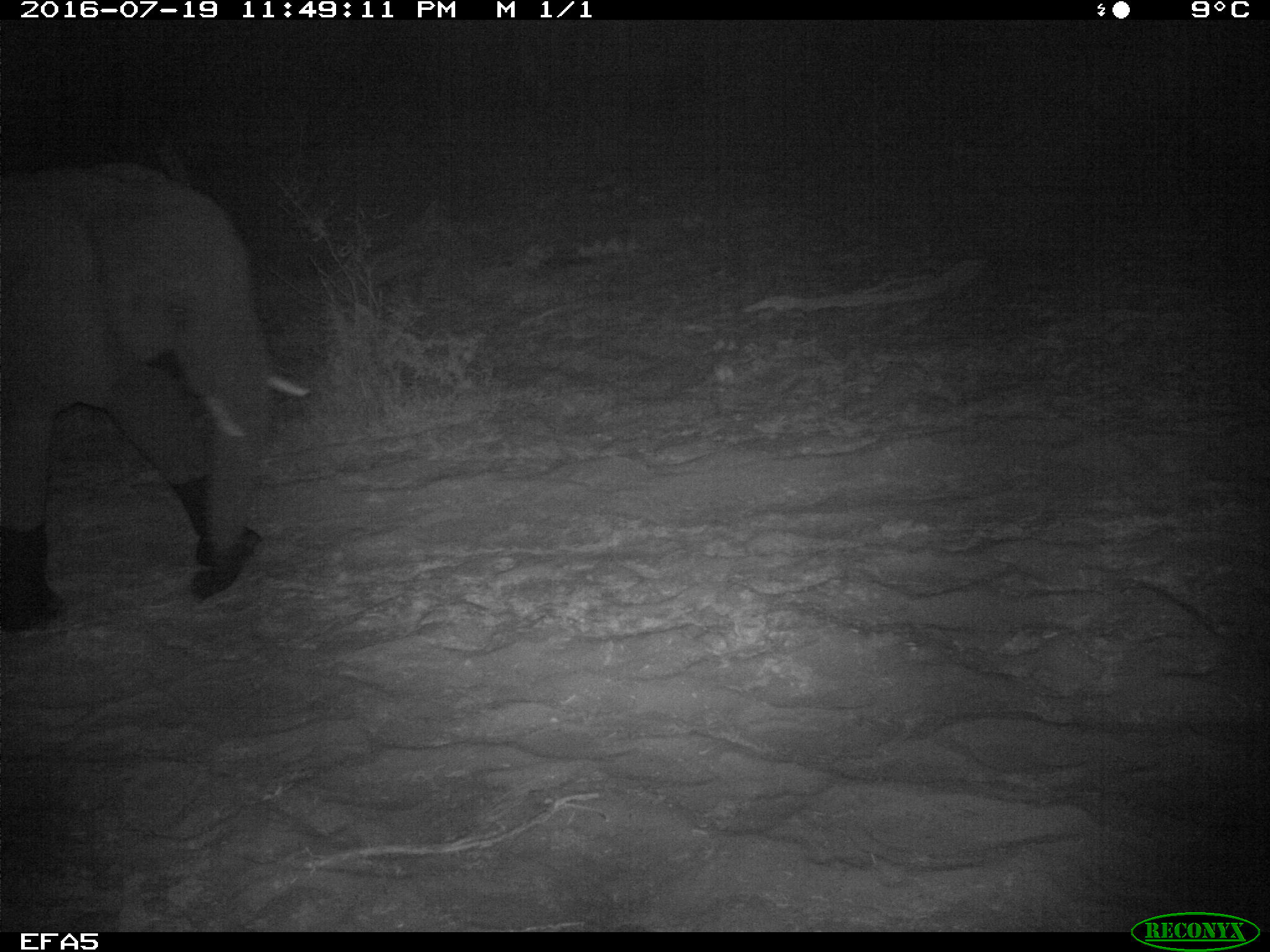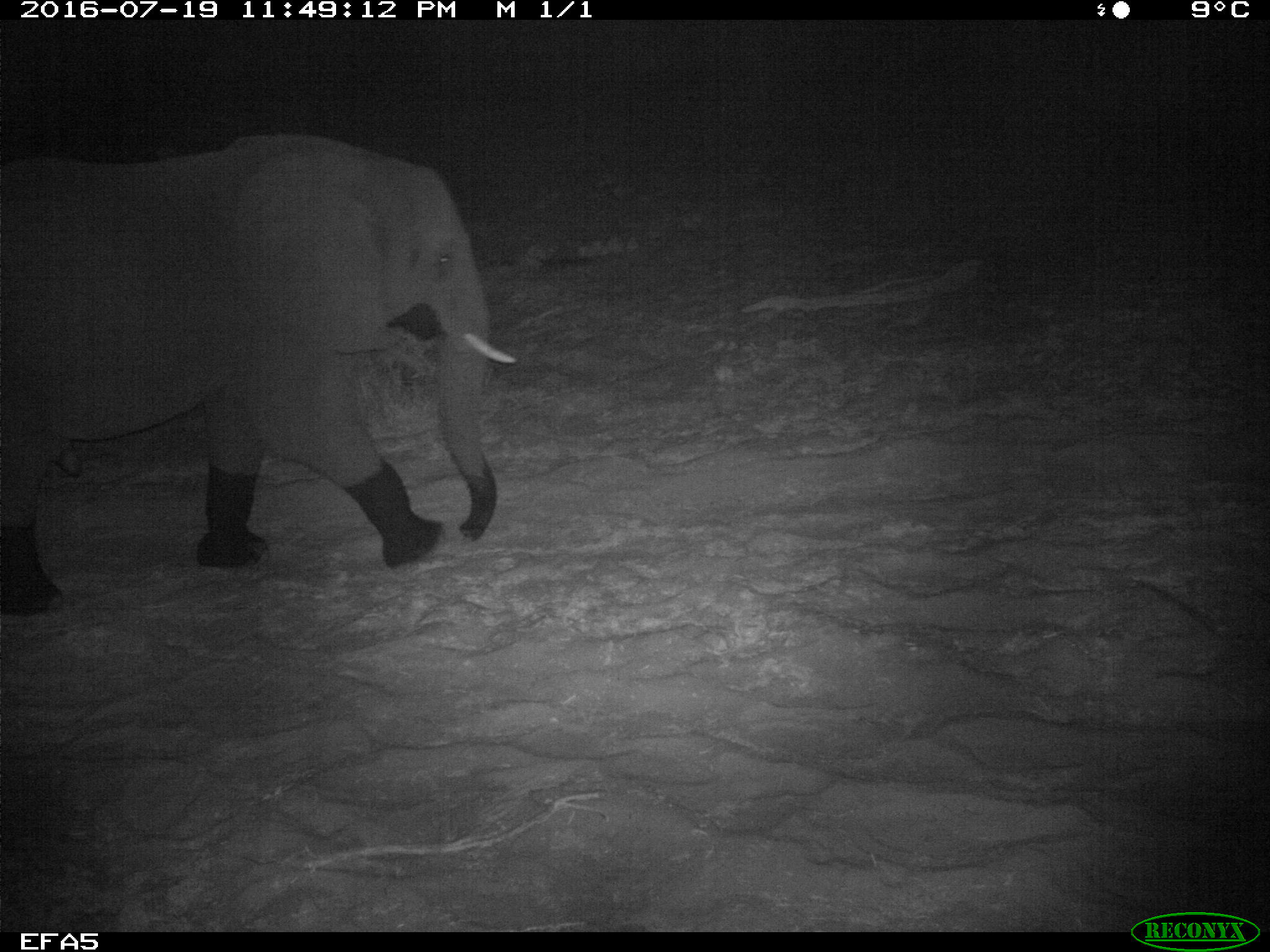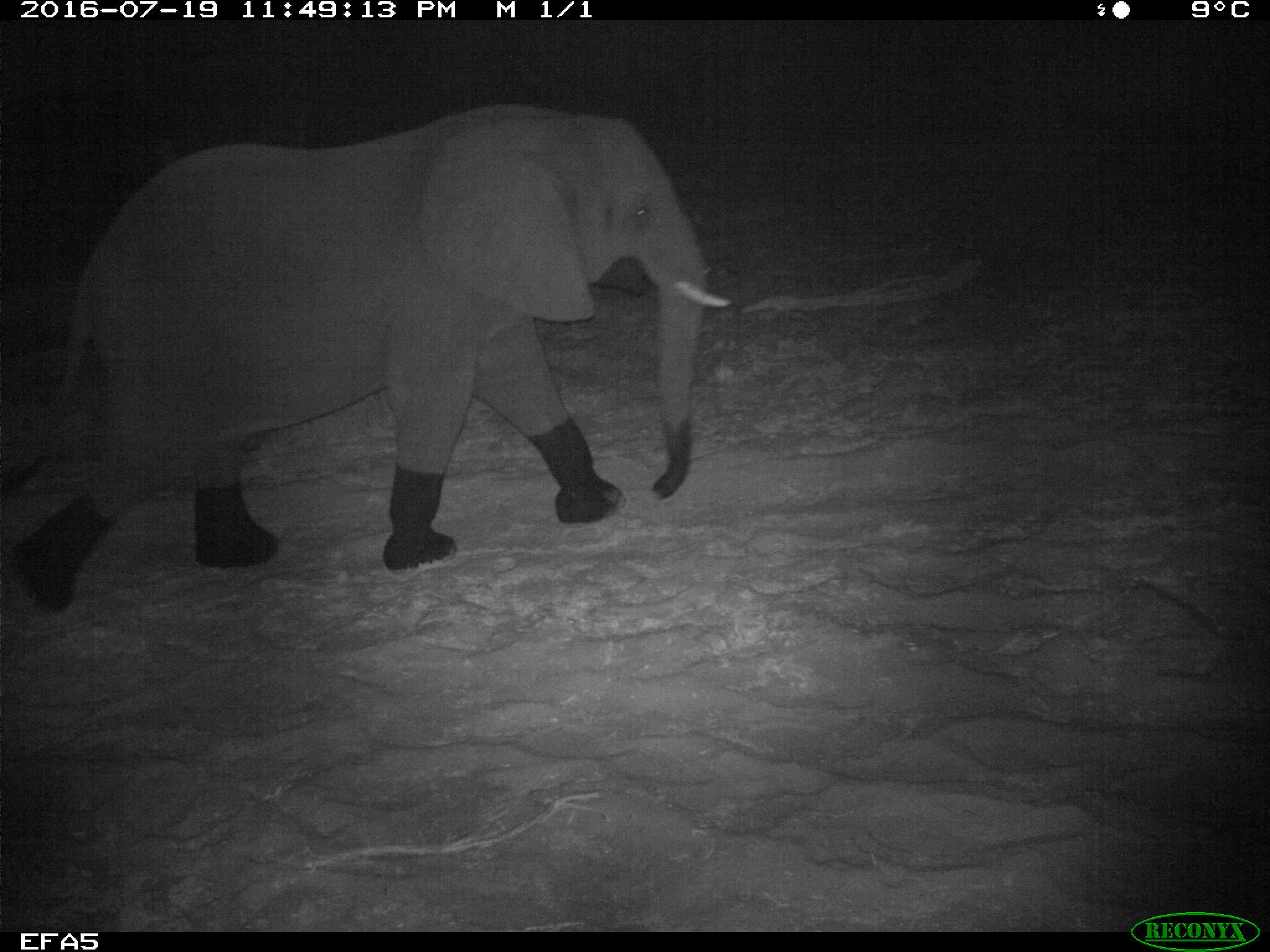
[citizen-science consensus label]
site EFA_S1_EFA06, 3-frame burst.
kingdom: Animalia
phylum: Chordata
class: Mammalia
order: Proboscidea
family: Elephantidae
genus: Loxodonta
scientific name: Loxodonta africana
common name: african bush elephant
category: elephant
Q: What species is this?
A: Elephant (african bush elephant) (Loxodonta africana).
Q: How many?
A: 1.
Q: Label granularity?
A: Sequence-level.